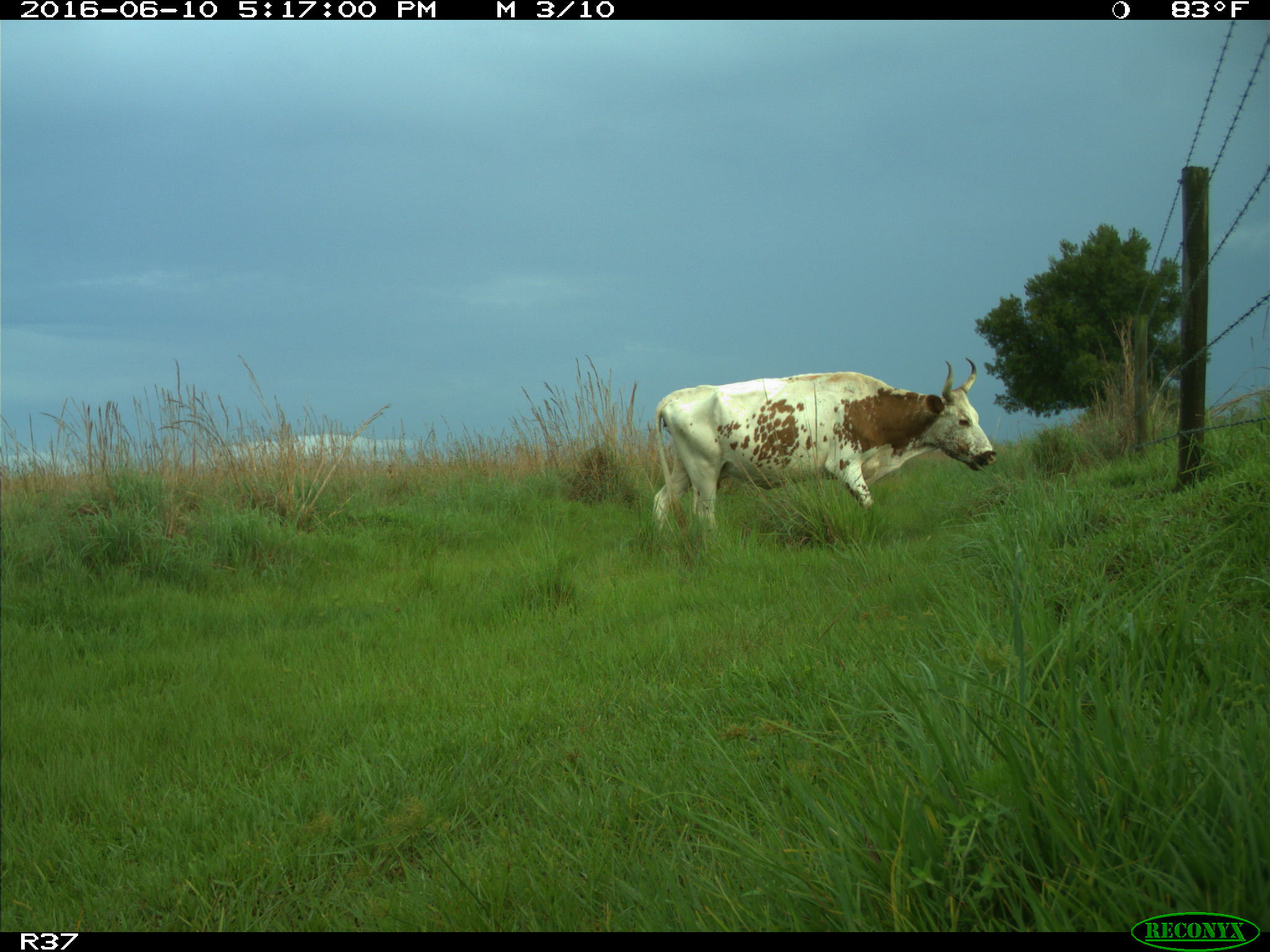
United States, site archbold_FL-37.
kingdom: Animalia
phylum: Chordata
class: Mammalia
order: Artiodactyla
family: Bovidae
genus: Bos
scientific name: Bos taurus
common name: domestic cow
Bos taurus (domestic cow).